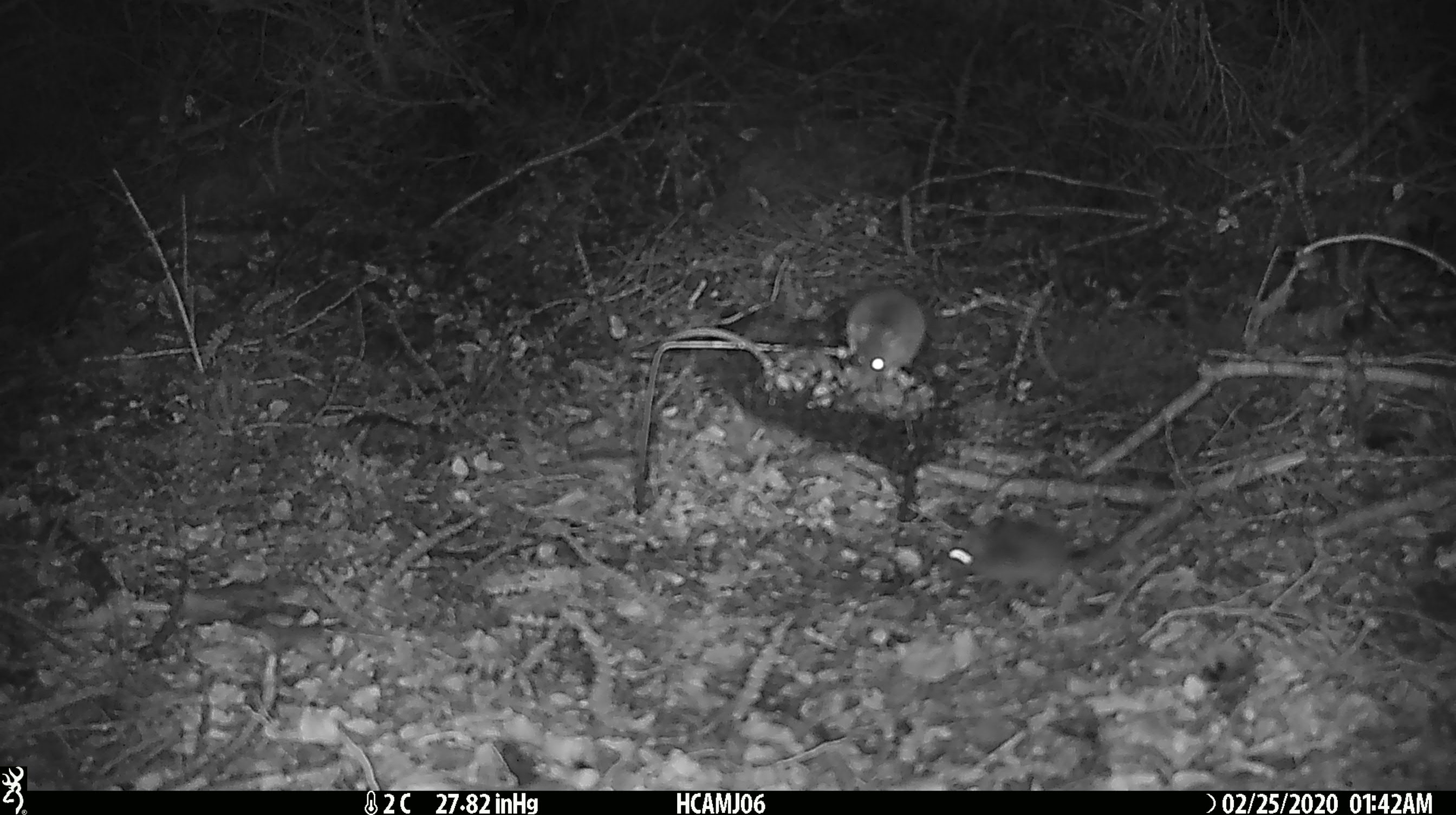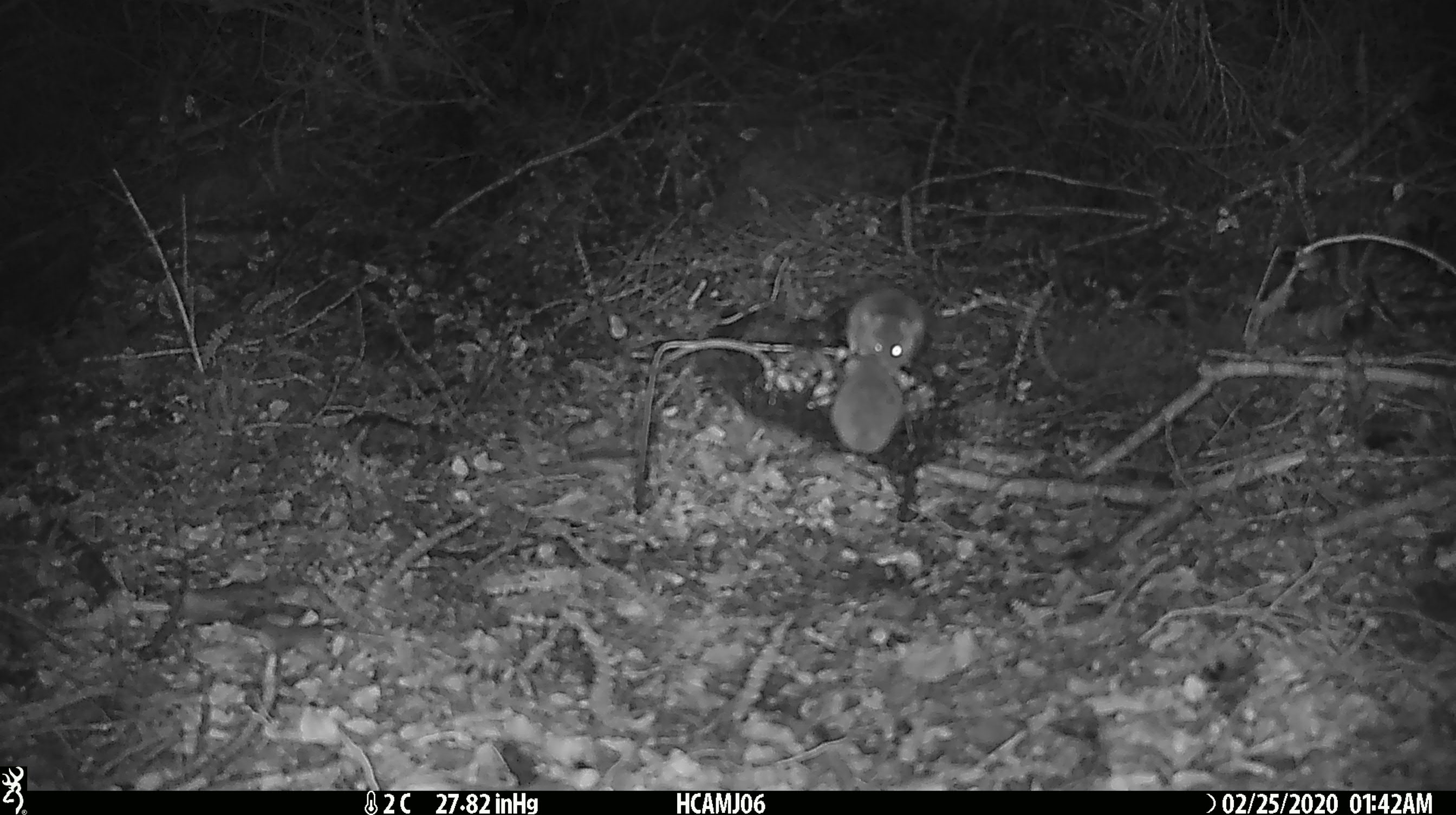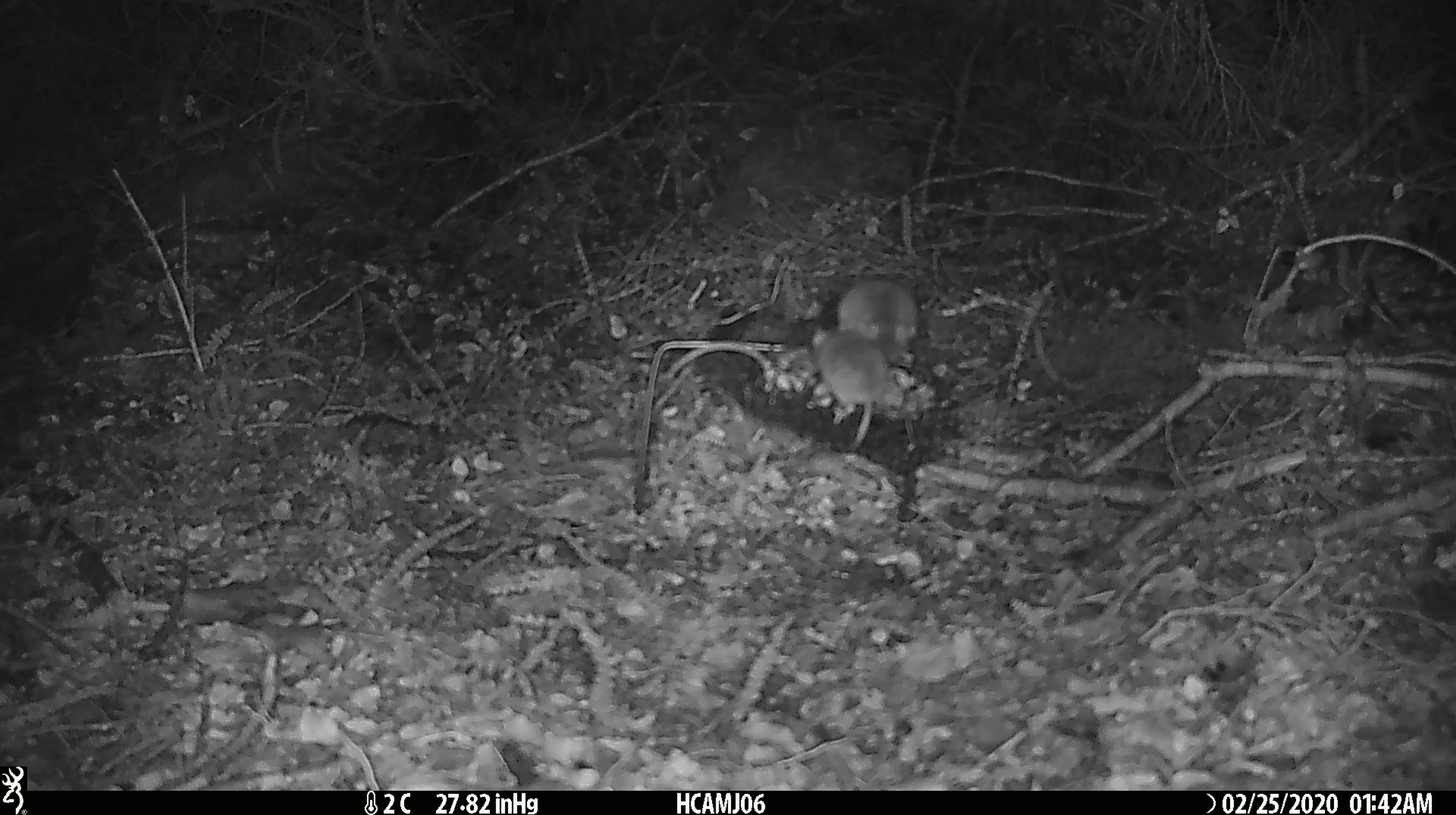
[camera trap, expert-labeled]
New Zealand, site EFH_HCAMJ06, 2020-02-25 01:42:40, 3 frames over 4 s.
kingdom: Animalia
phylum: Chordata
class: Mammalia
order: Rodentia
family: Muridae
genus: Mus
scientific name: Mus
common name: mouse